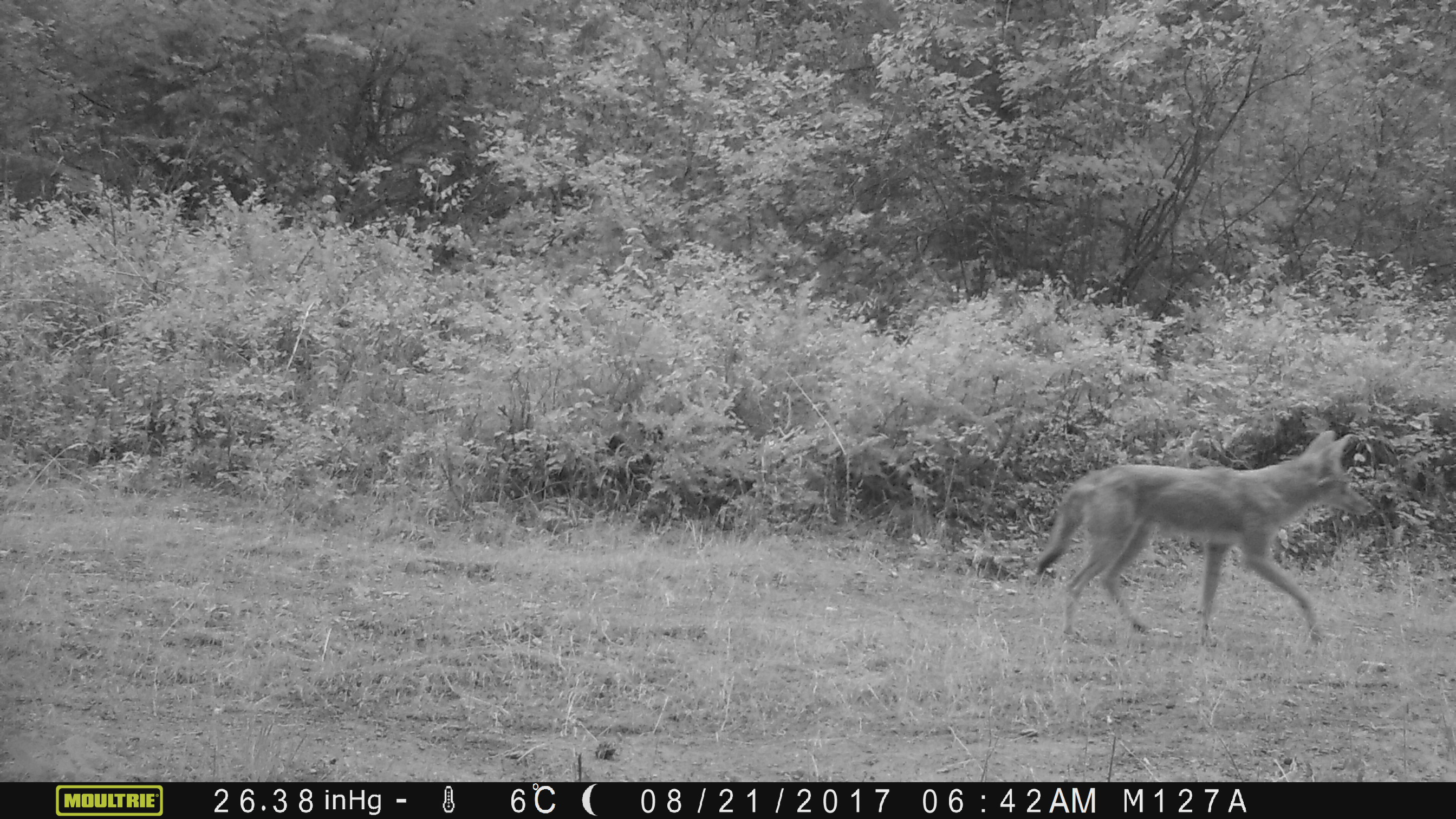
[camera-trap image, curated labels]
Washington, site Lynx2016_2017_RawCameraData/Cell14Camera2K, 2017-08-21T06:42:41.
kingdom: Animalia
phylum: Chordata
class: Mammalia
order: Carnivora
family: Canidae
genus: Canis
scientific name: Canis latrans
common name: coyote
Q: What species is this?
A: Canis latrans (coyote).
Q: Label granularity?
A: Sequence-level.